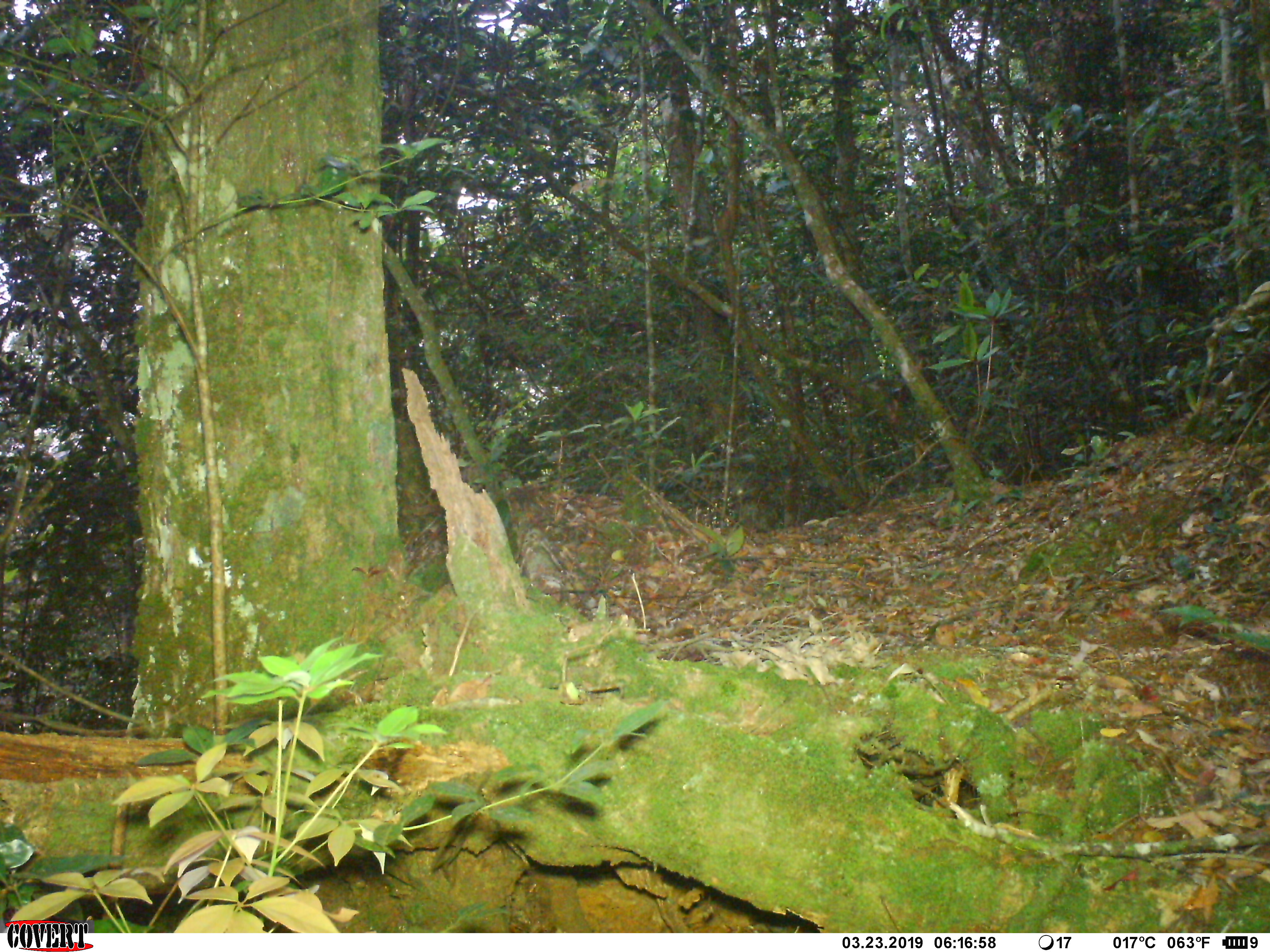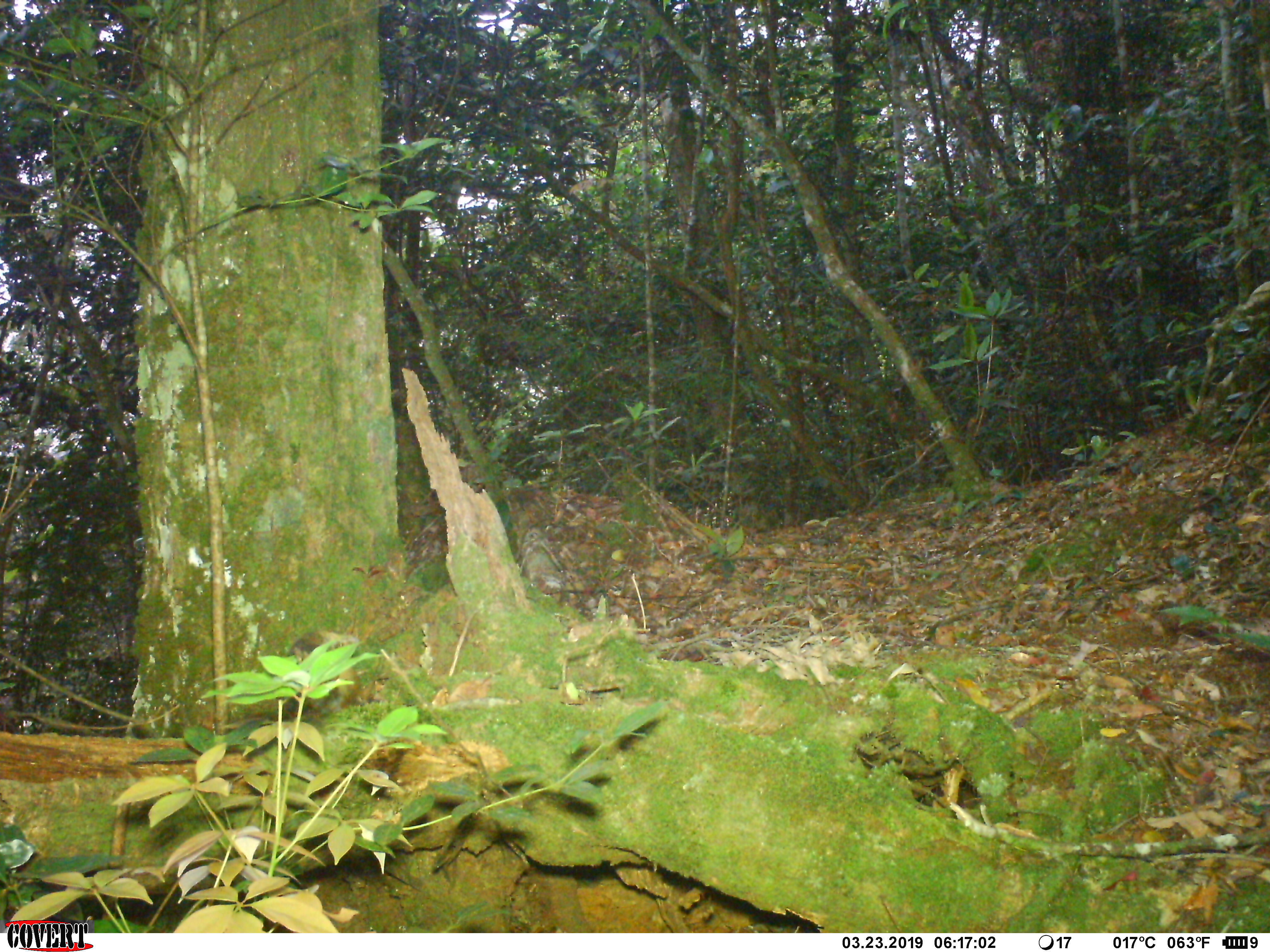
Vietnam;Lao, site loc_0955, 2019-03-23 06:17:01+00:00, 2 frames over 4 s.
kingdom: Animalia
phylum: Chordata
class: Mammalia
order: Rodentia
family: Sciuridae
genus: Dremomys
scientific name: Dremomys rufigenis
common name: red-cheeked squirrel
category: red cheeked squirrel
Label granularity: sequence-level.